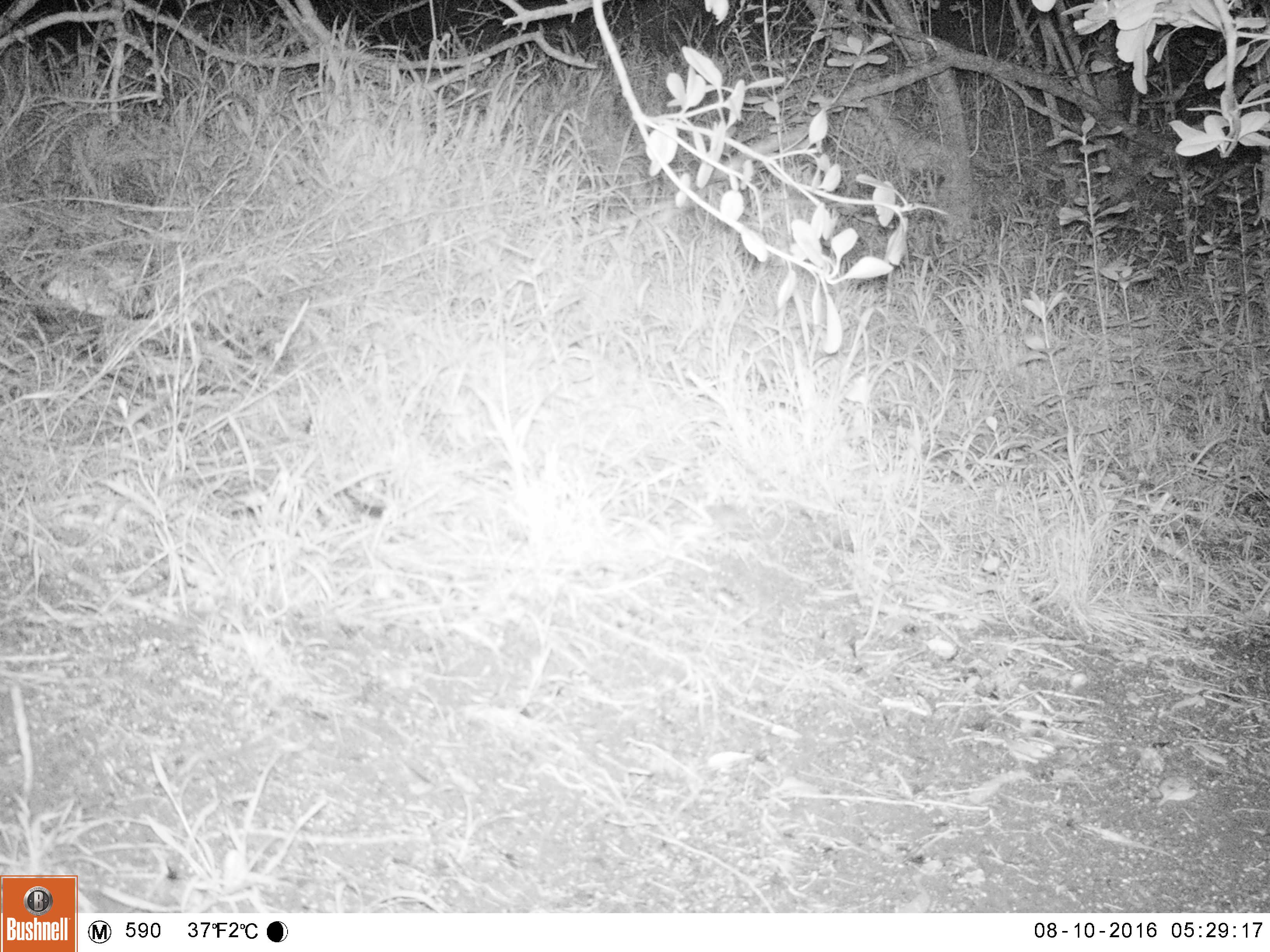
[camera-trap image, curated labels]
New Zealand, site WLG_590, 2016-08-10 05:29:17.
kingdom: Animalia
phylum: Chordata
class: Mammalia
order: Rodentia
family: Muridae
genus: Mus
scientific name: Mus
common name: mouse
Mouse (Mus).